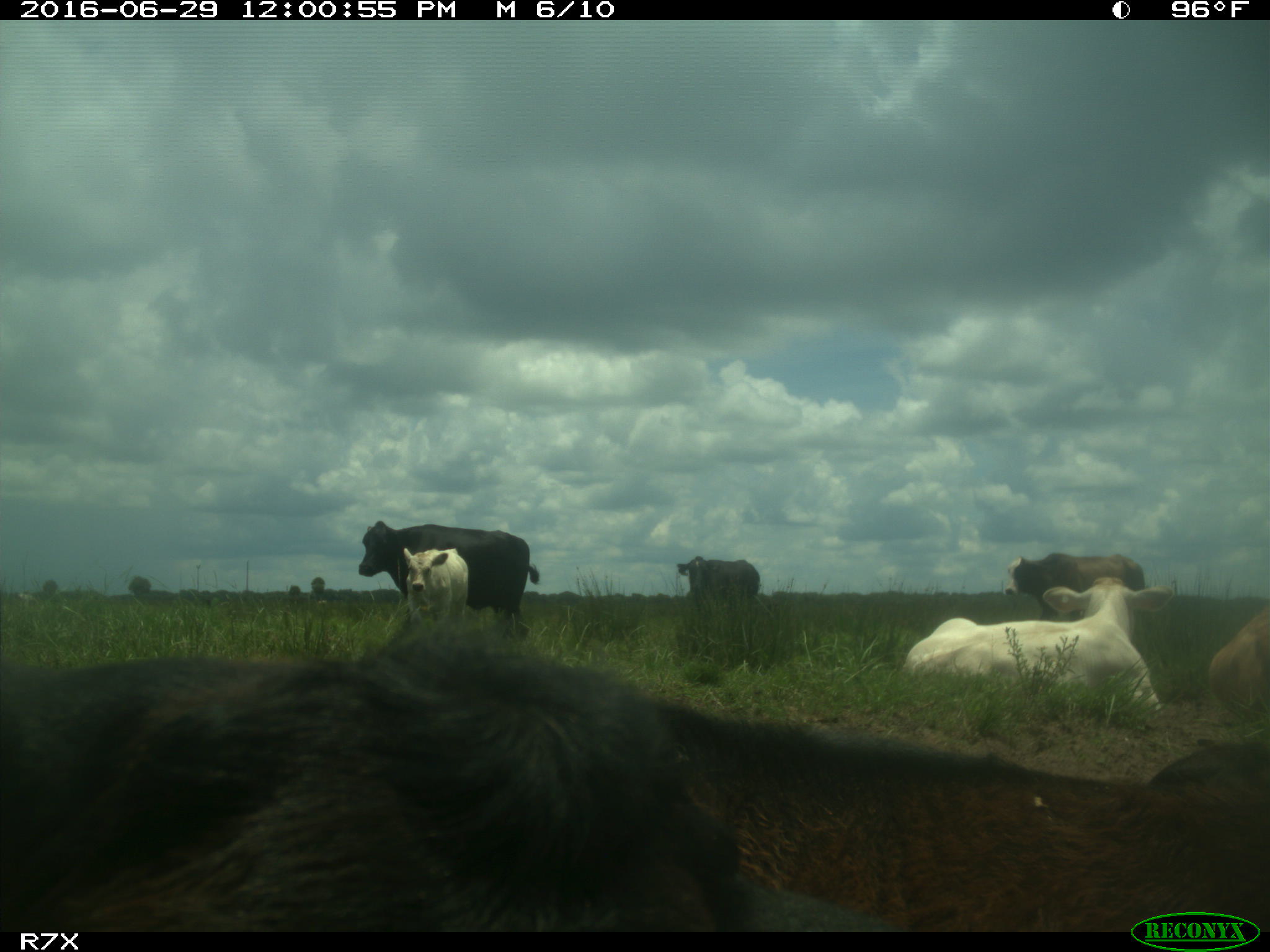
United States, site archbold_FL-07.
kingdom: Animalia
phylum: Chordata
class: Mammalia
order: Artiodactyla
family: Bovidae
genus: Bos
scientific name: Bos taurus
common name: domestic cow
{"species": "Bos taurus (domestic cow)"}